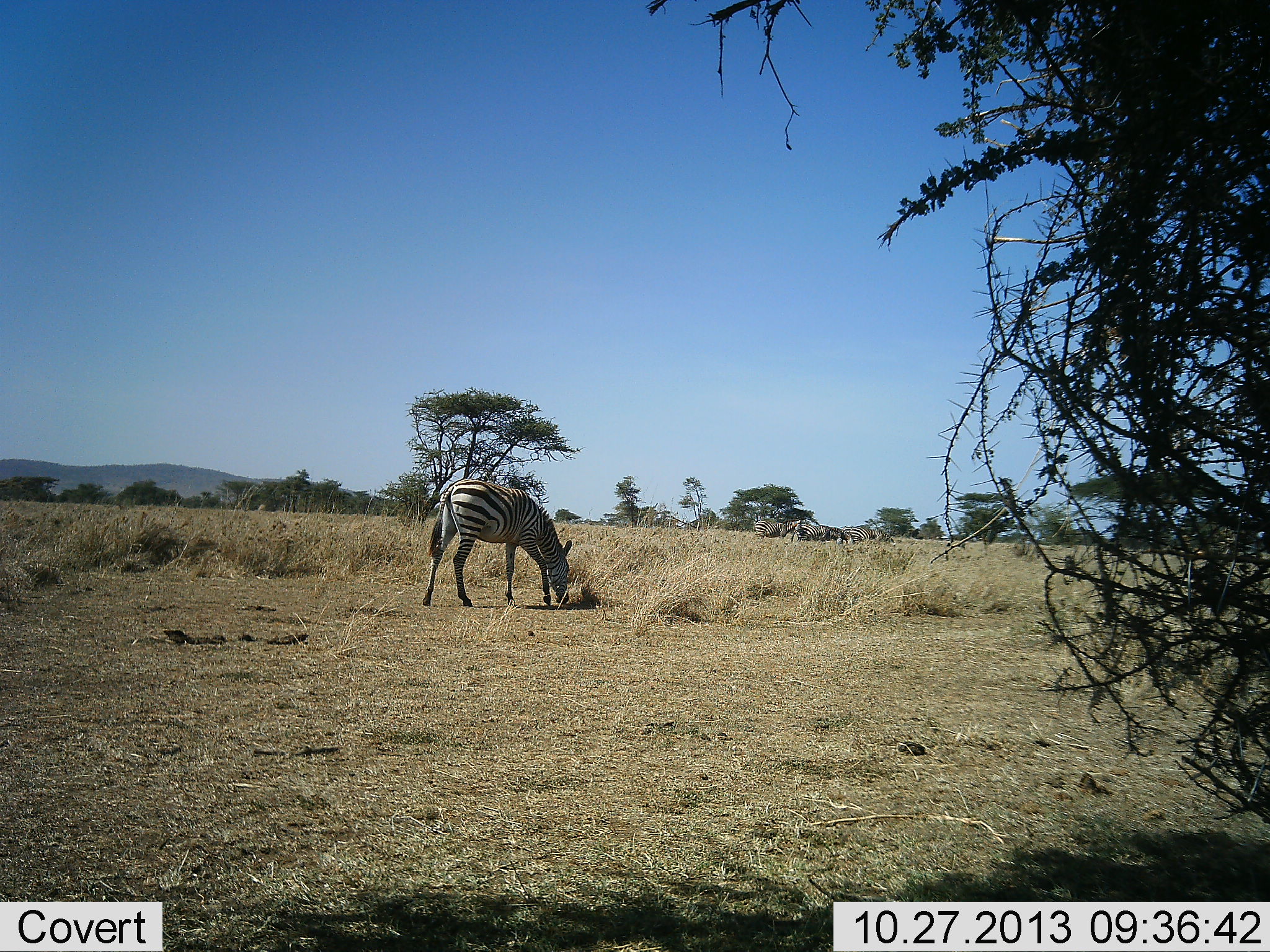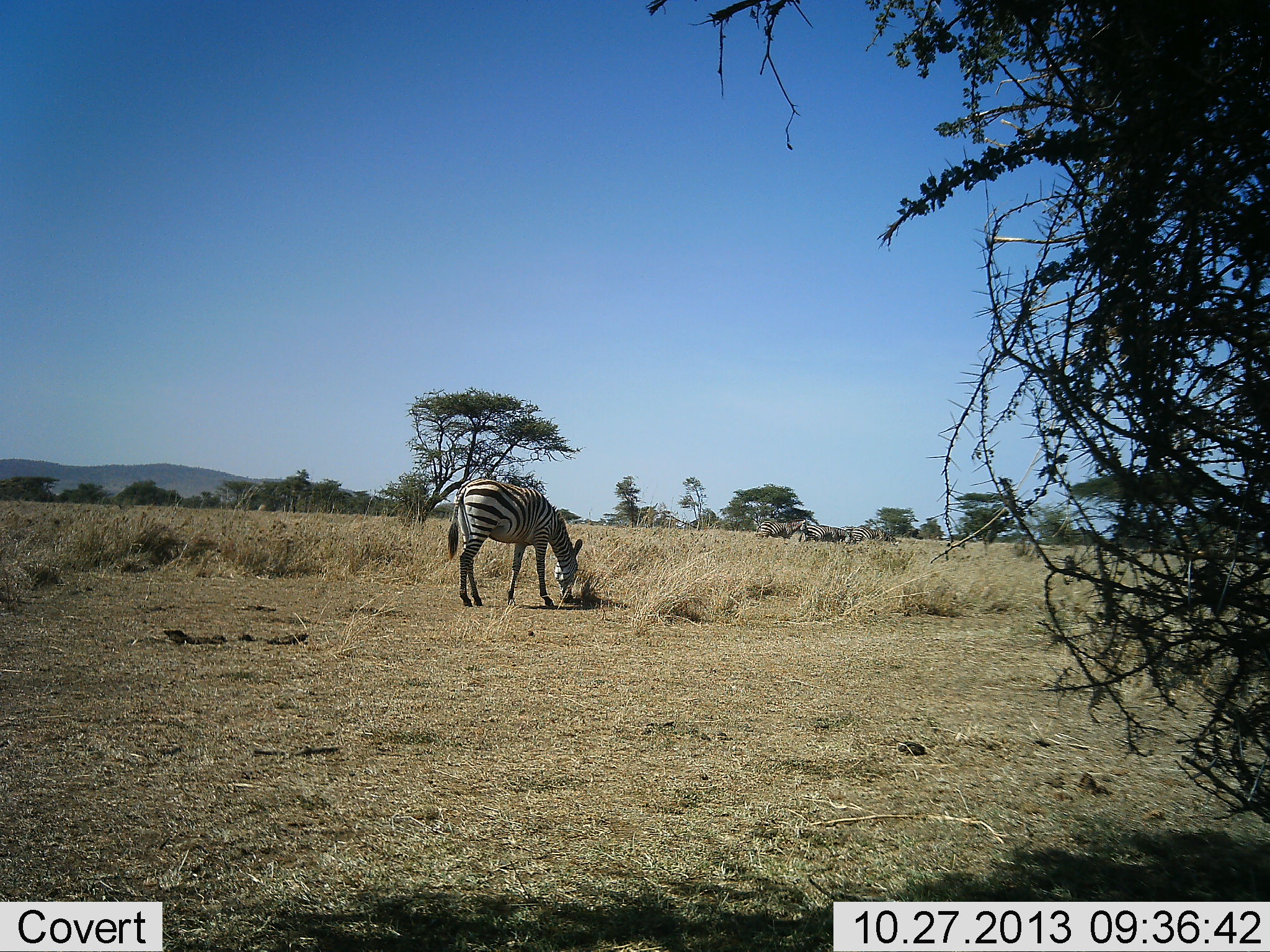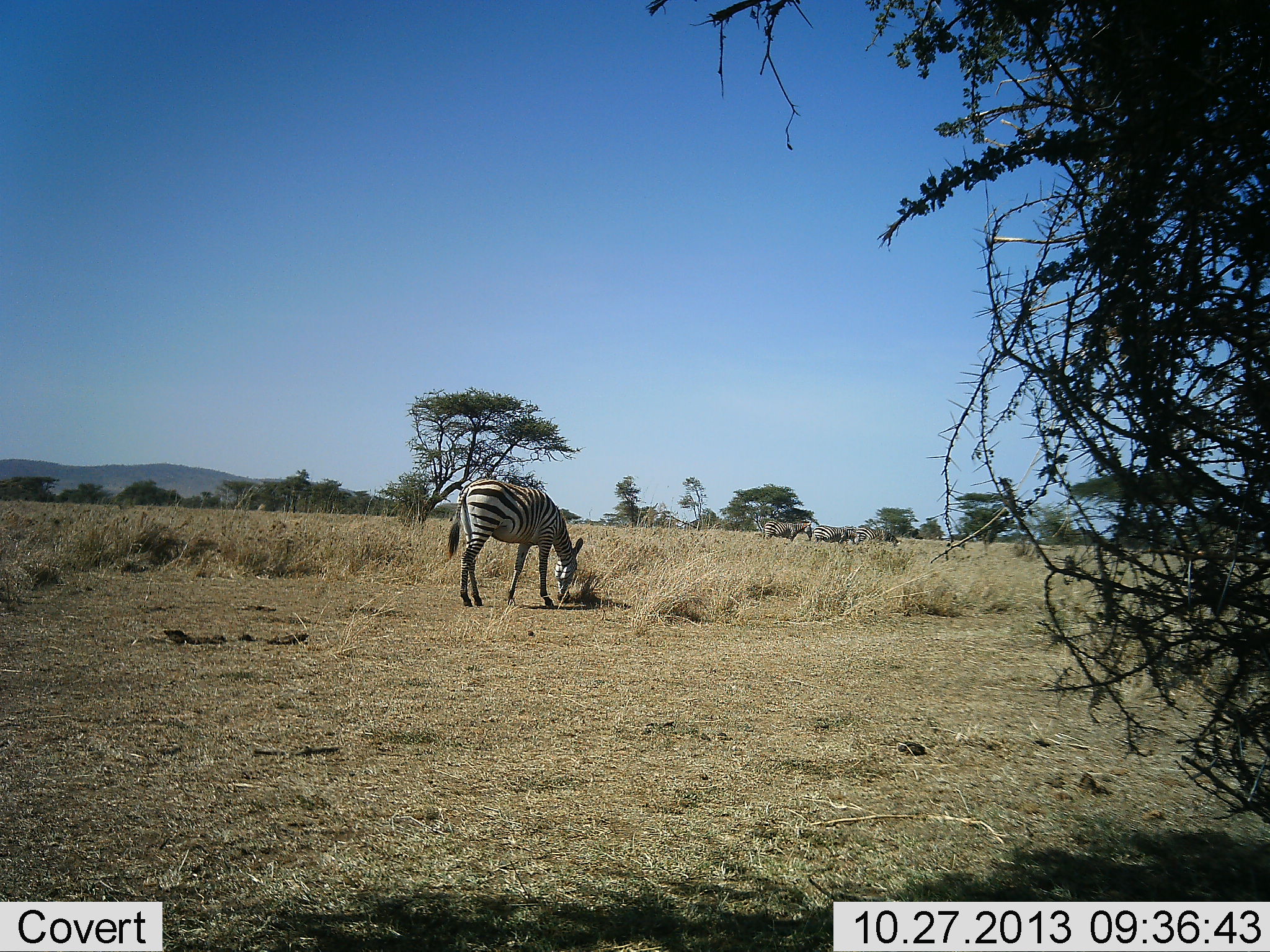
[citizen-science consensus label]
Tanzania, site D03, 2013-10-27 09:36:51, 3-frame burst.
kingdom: Animalia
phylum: Chordata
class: Mammalia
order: Perissodactyla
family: Equidae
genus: Equus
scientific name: Equus quagga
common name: plains zebra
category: zebra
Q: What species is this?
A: Zebra (plains zebra) (Equus quagga).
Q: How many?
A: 1.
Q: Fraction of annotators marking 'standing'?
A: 36%.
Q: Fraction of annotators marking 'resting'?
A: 0%.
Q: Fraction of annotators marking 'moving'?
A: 14%.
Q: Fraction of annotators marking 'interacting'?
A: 0%.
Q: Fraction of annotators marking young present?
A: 0%.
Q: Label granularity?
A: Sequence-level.